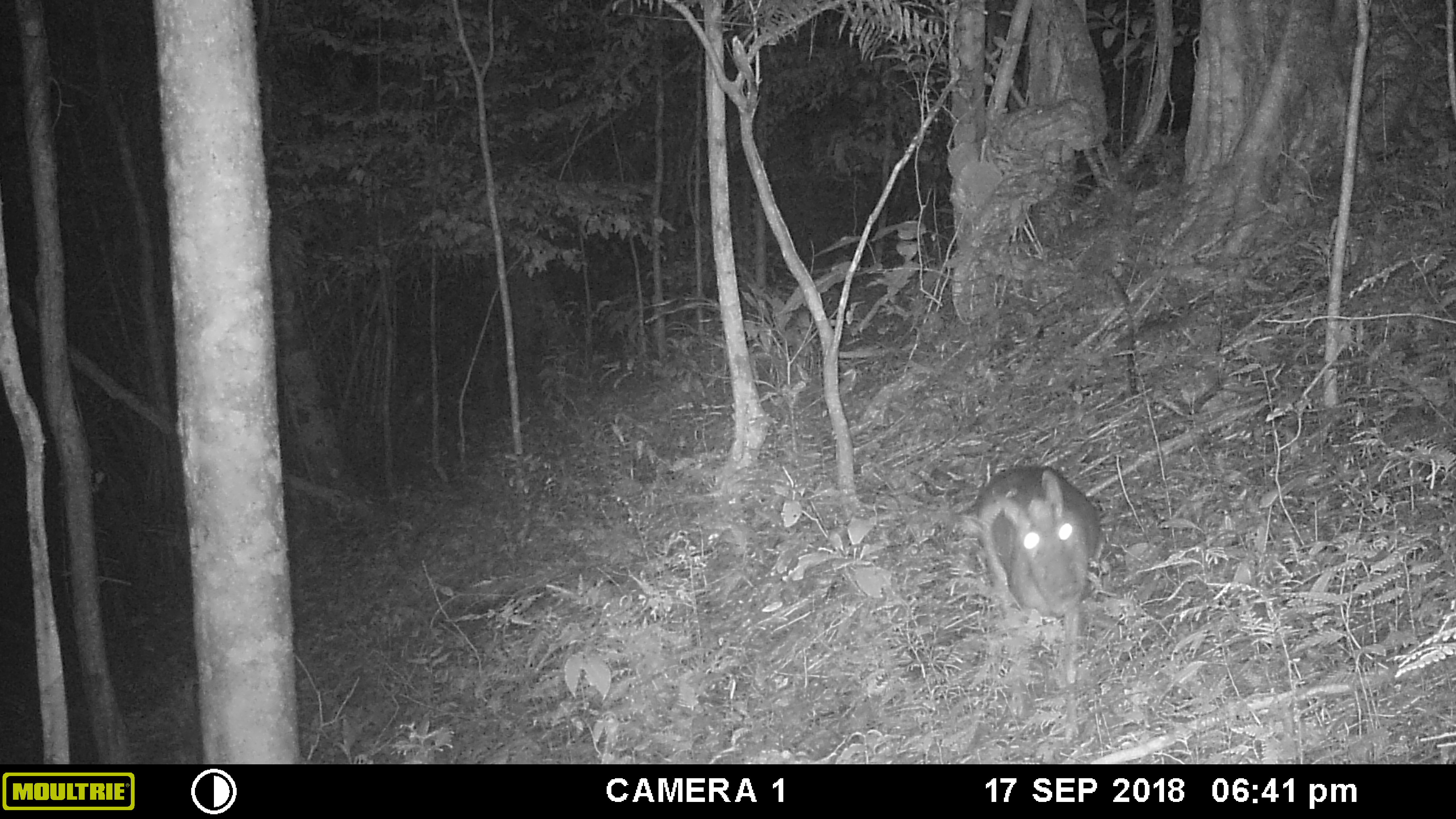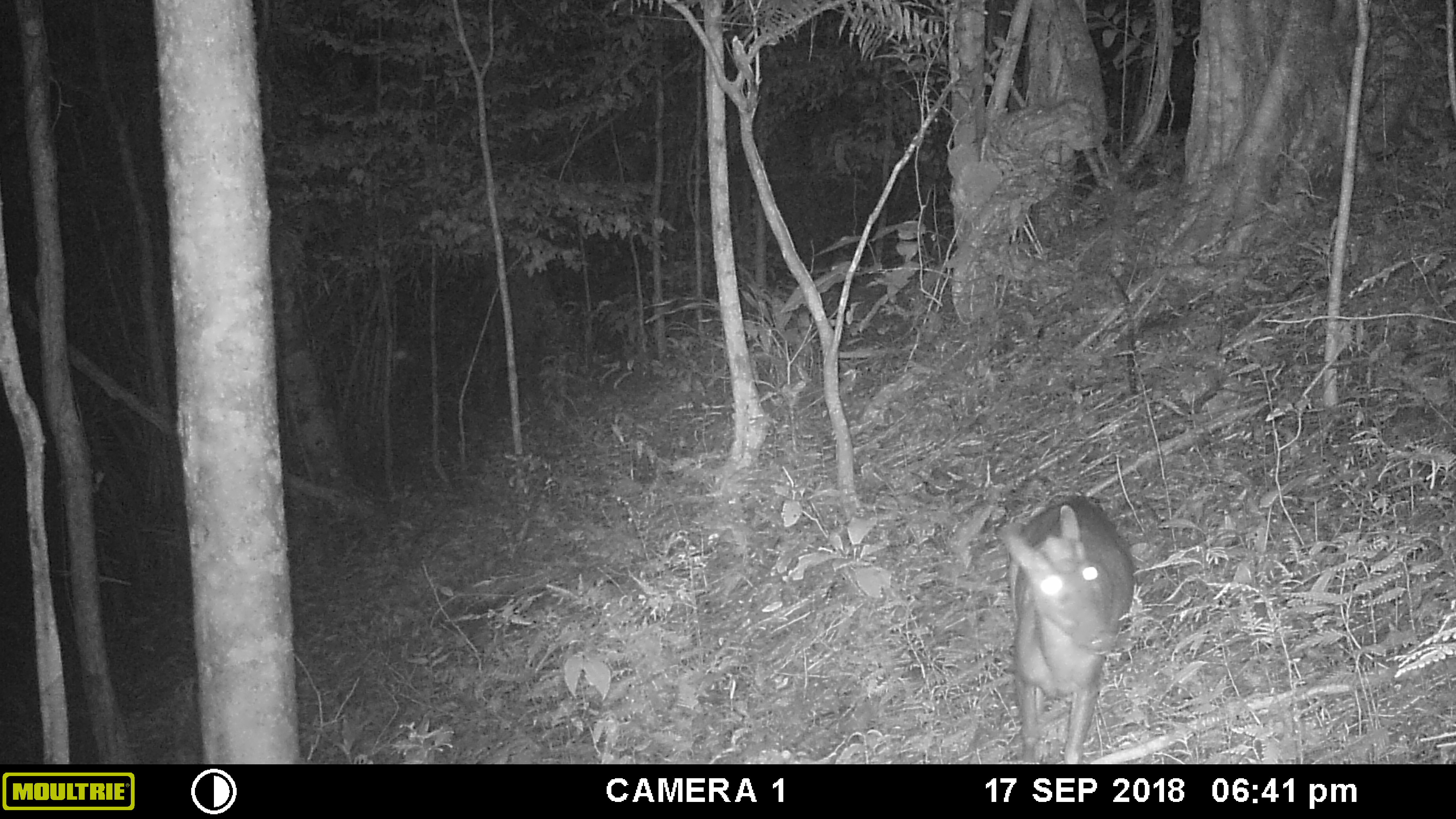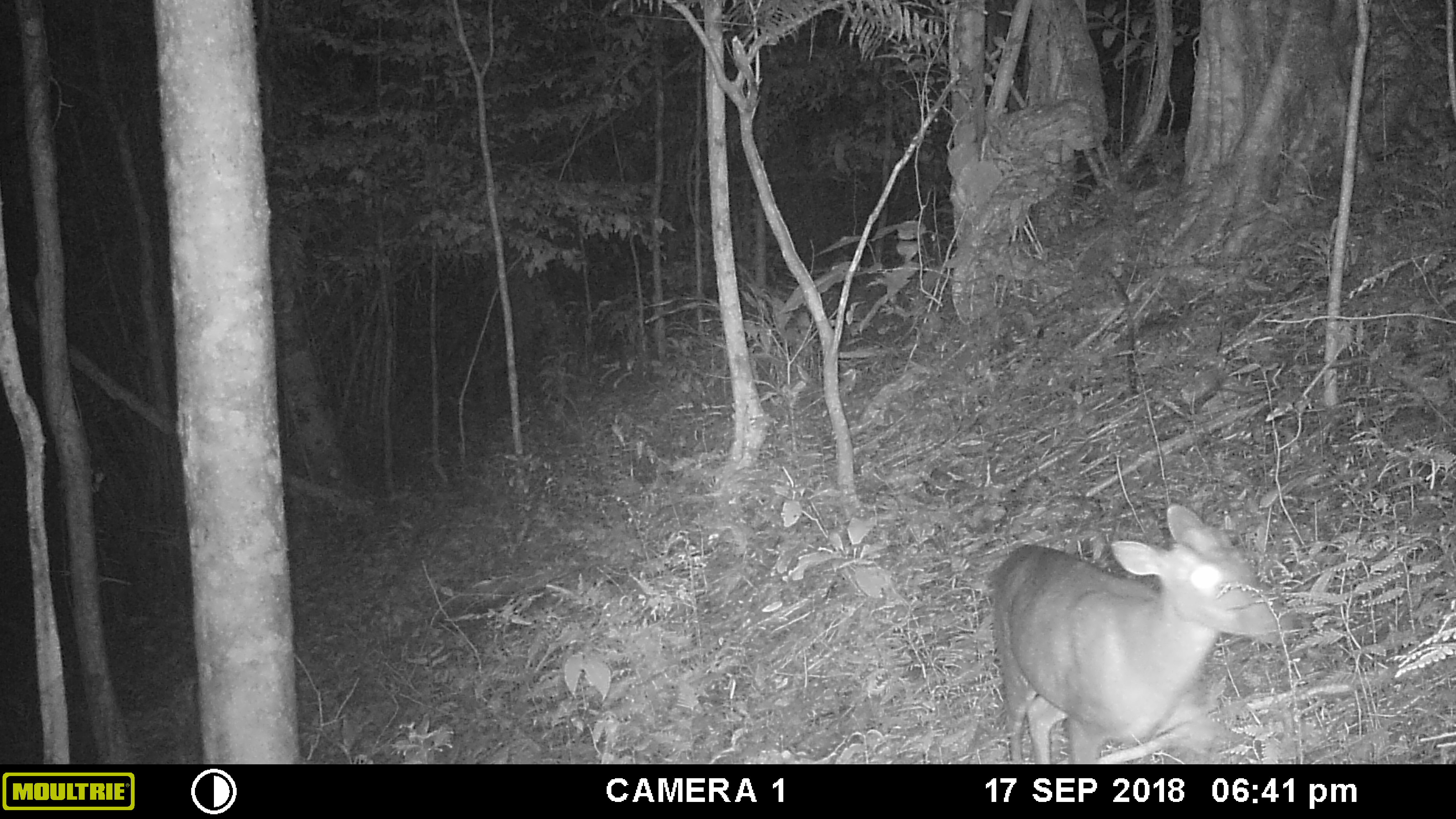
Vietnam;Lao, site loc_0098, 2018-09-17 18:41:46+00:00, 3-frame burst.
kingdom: Animalia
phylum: Chordata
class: Mammalia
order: Artiodactyla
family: Cervidae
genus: Muntiacus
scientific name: Muntiacus rooseveltorum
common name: roosevelt's muntjac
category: roosevelts muntjac group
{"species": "roosevelts muntjac group (roosevelt's muntjac) (Muntiacus rooseveltorum)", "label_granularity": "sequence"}